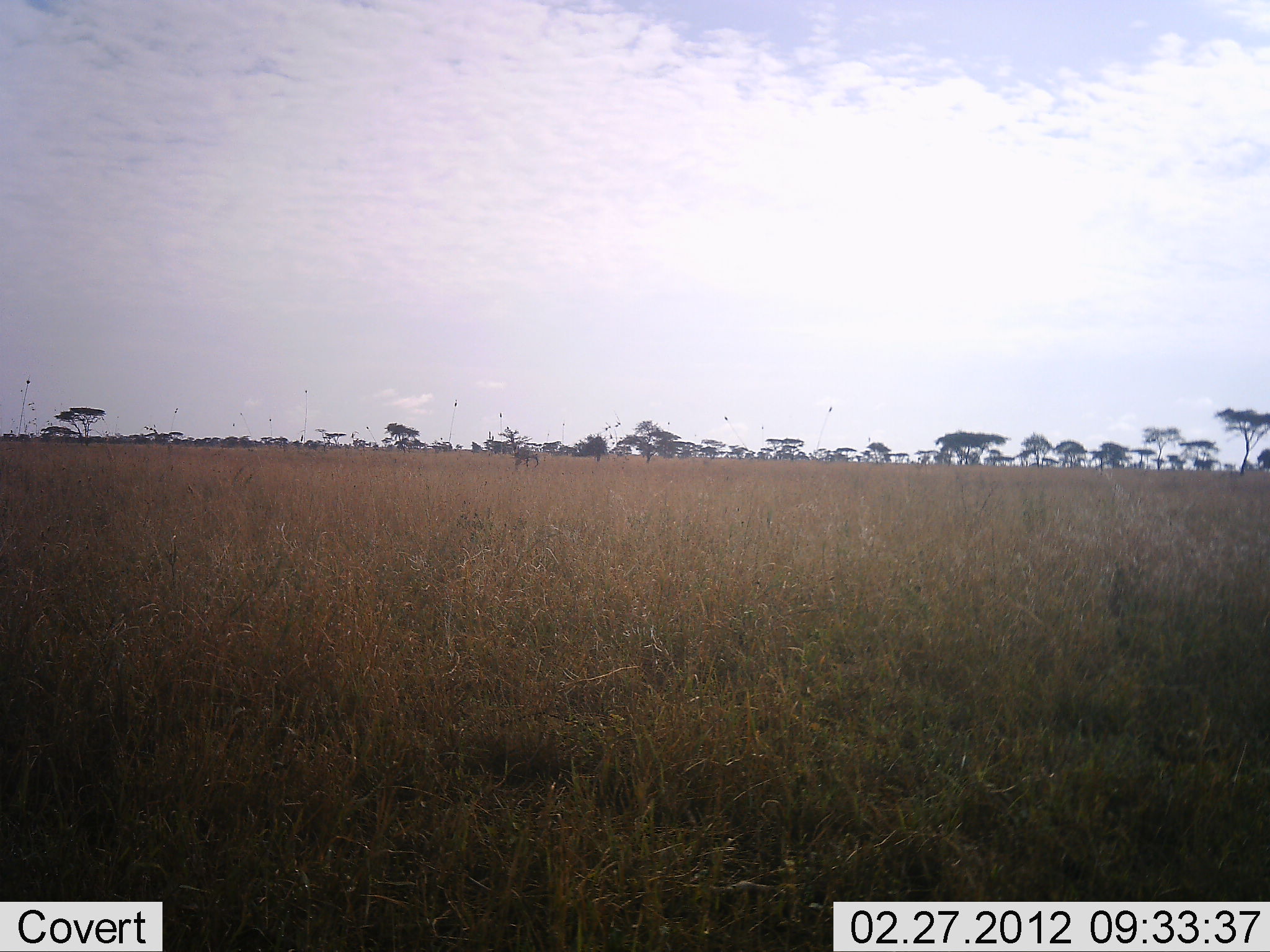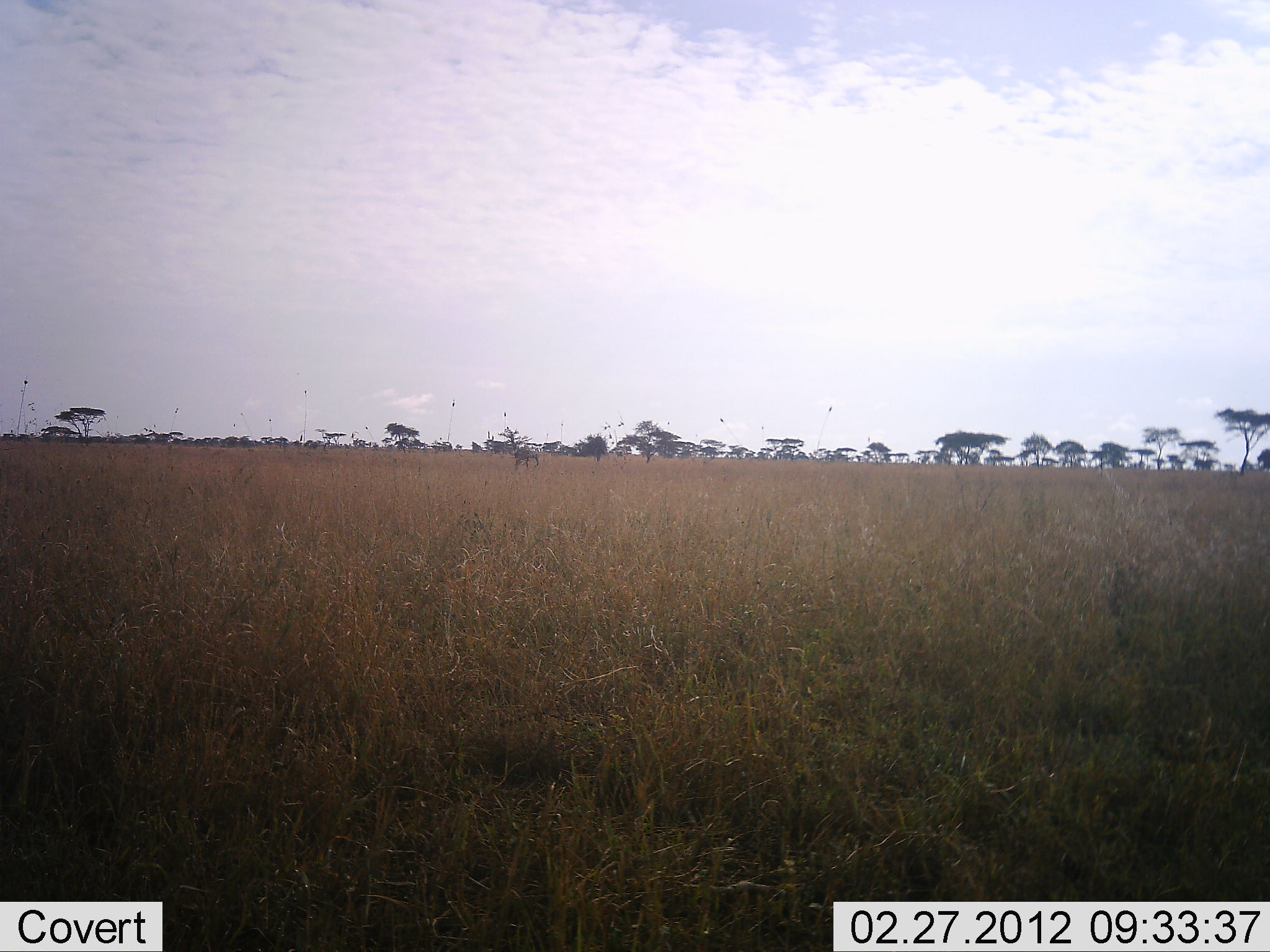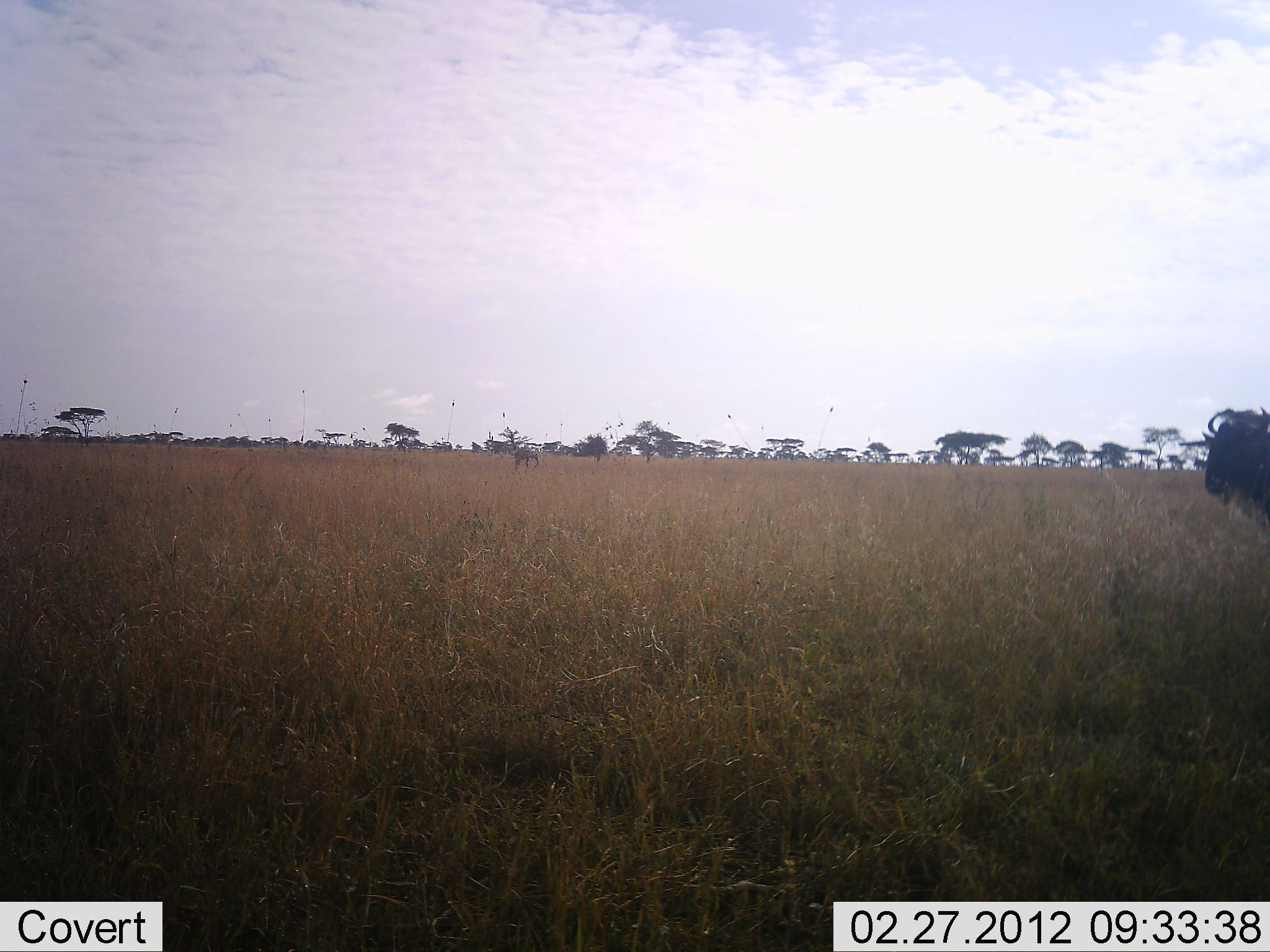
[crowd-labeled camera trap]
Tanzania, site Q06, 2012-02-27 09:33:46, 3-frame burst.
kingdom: Animalia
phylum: Chordata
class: Mammalia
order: Artiodactyla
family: Bovidae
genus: Connochaetes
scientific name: Connochaetes taurinus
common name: blue wildebeest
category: wildebeest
Wildebeest (blue wildebeest) (Connochaetes taurinus), count 1. Behavior (volunteer vote fractions): standing 4%, resting 0%, moving 100%, interacting 0%. Young present (vote fraction): 0%. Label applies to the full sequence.